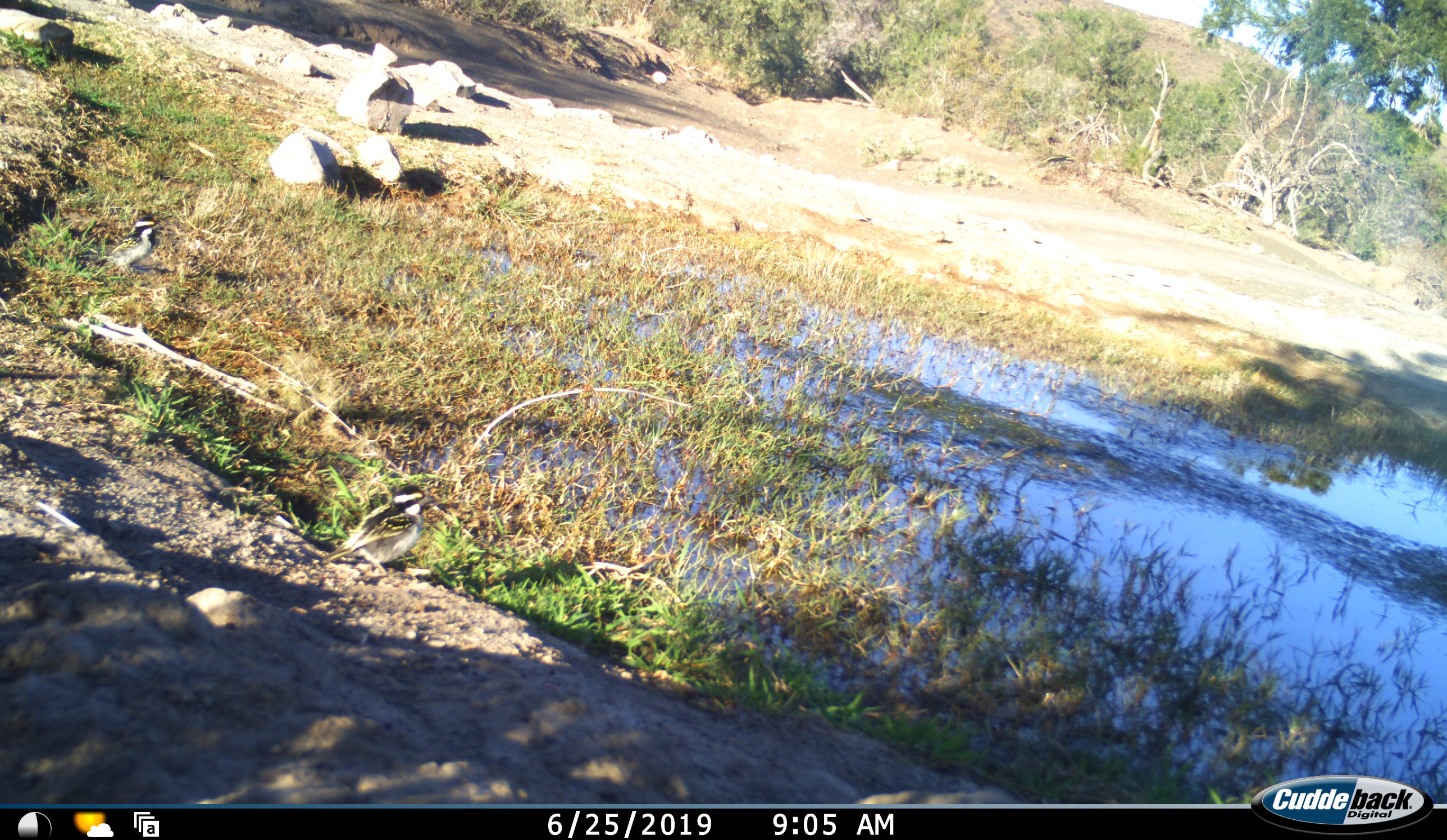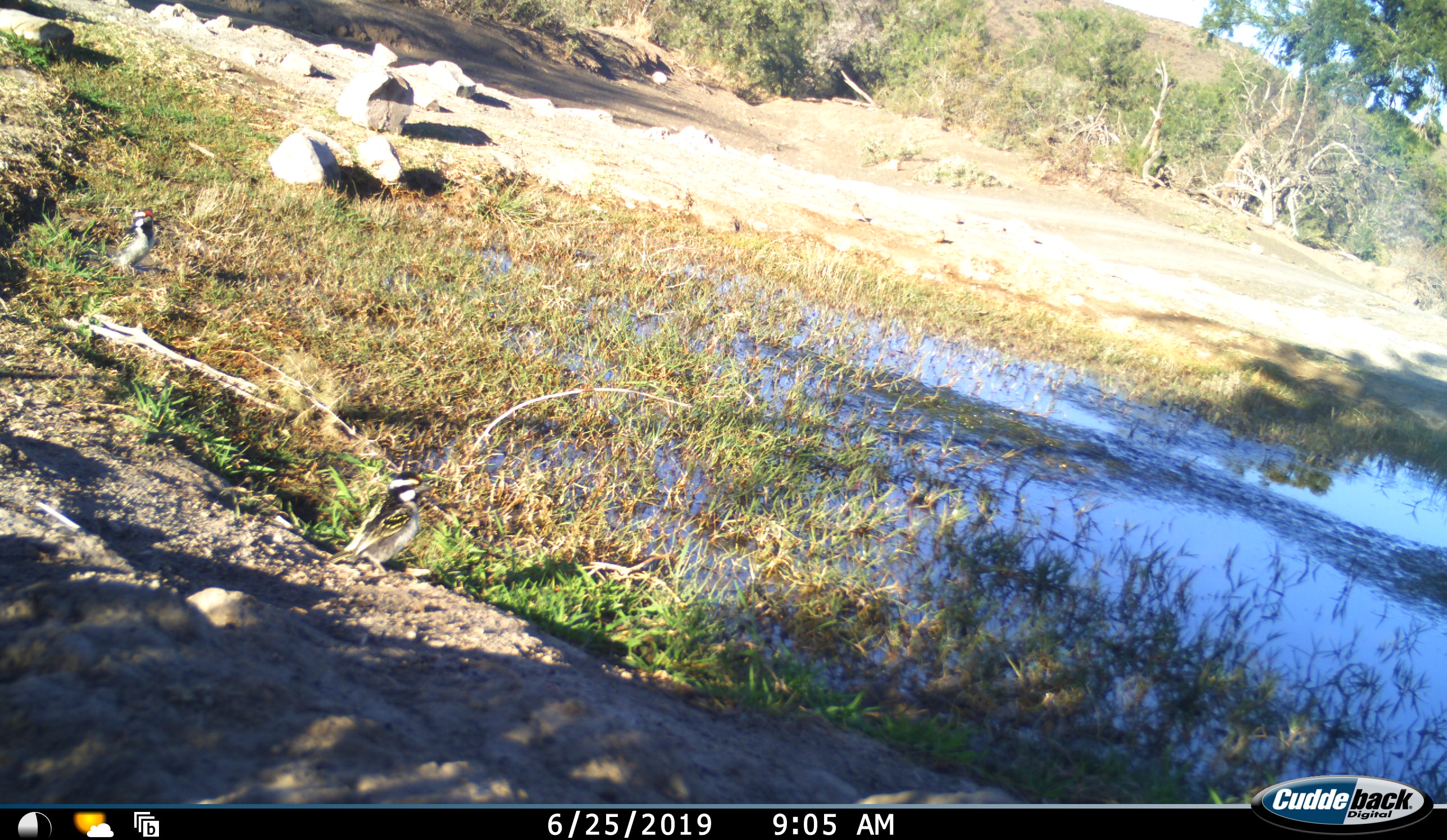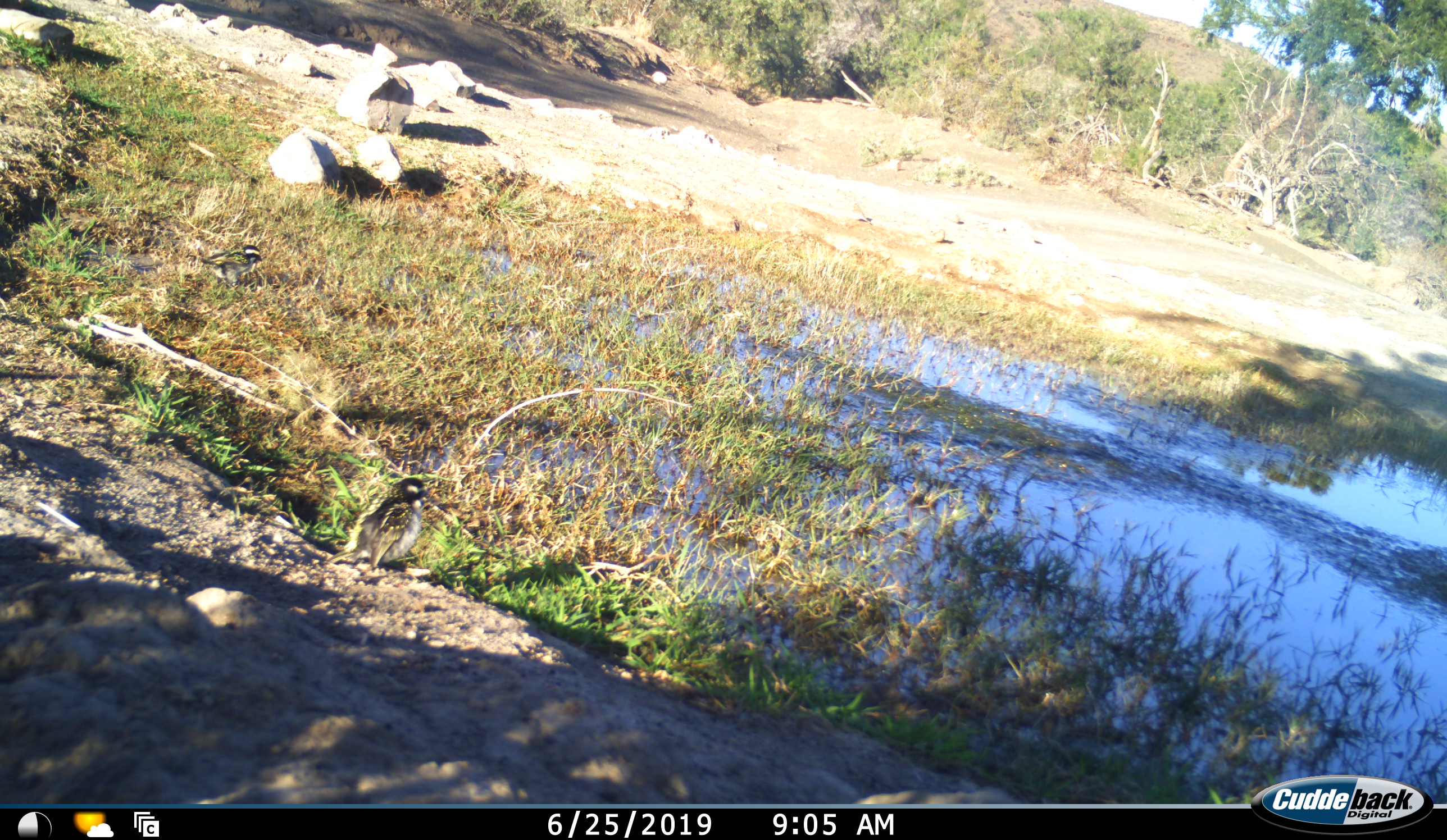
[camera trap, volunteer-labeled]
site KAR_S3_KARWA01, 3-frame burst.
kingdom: Animalia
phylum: Chordata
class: Aves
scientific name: Aves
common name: bird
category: birdother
Birdother (bird) (Aves), count 3. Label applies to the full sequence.